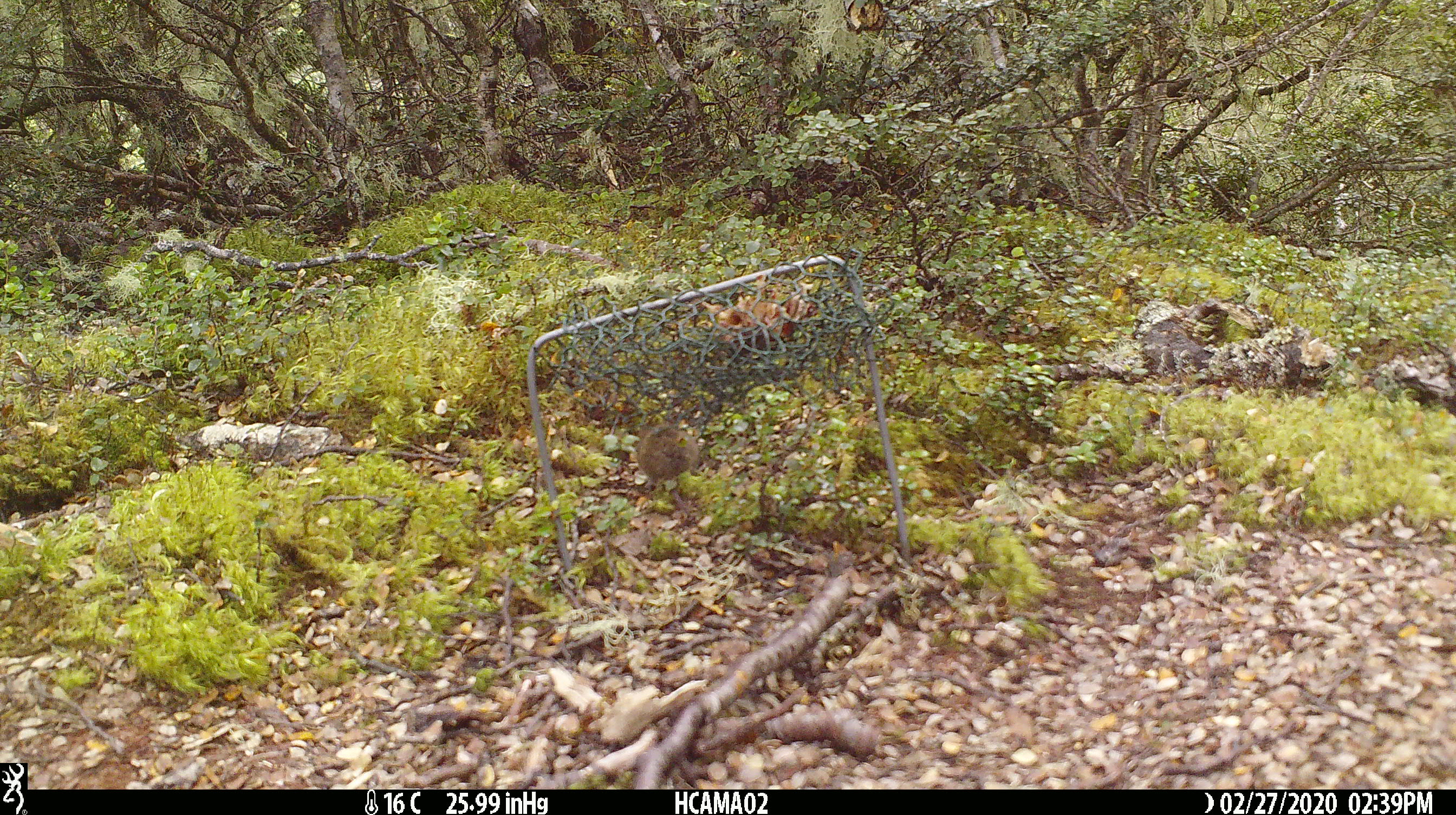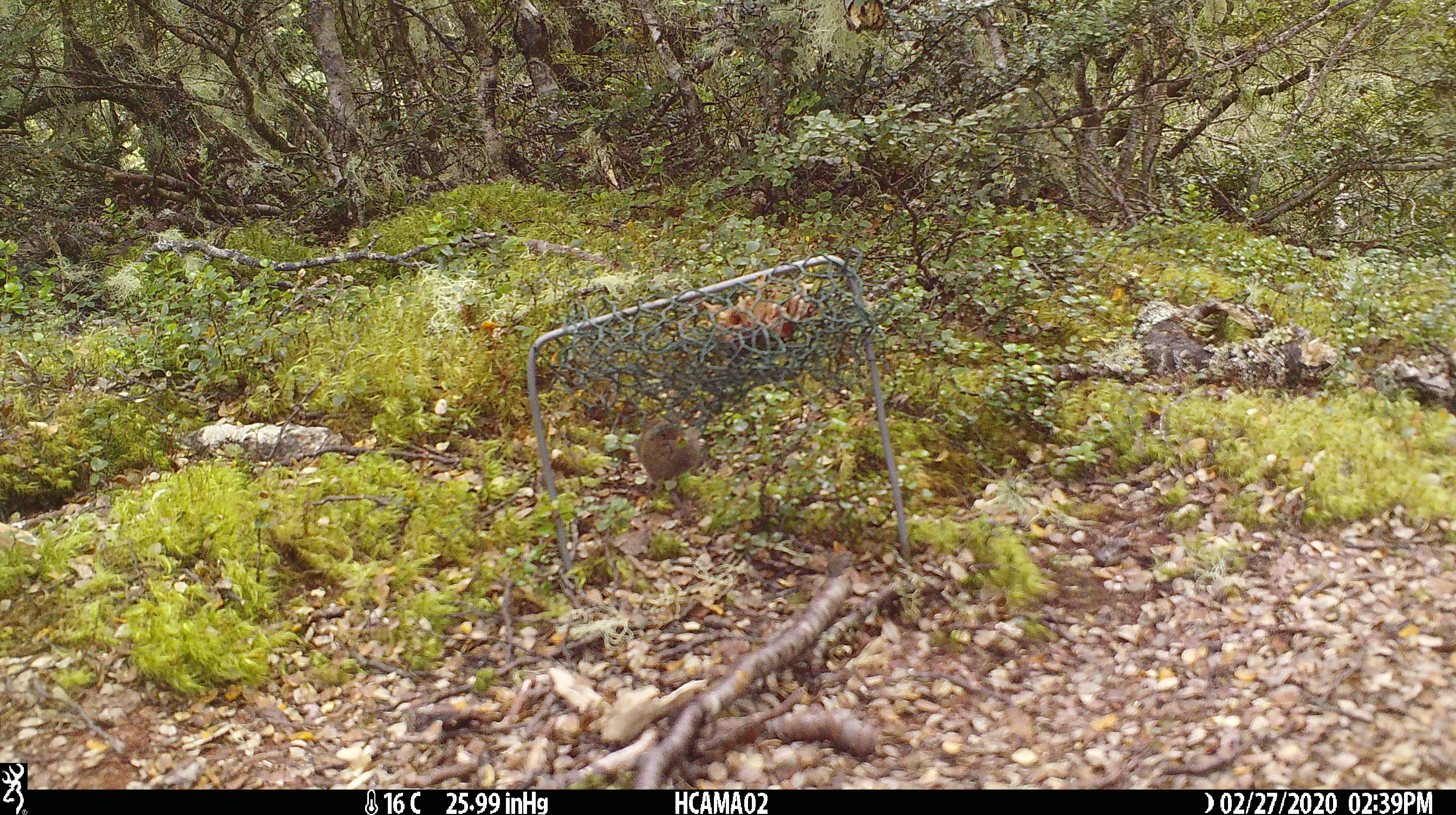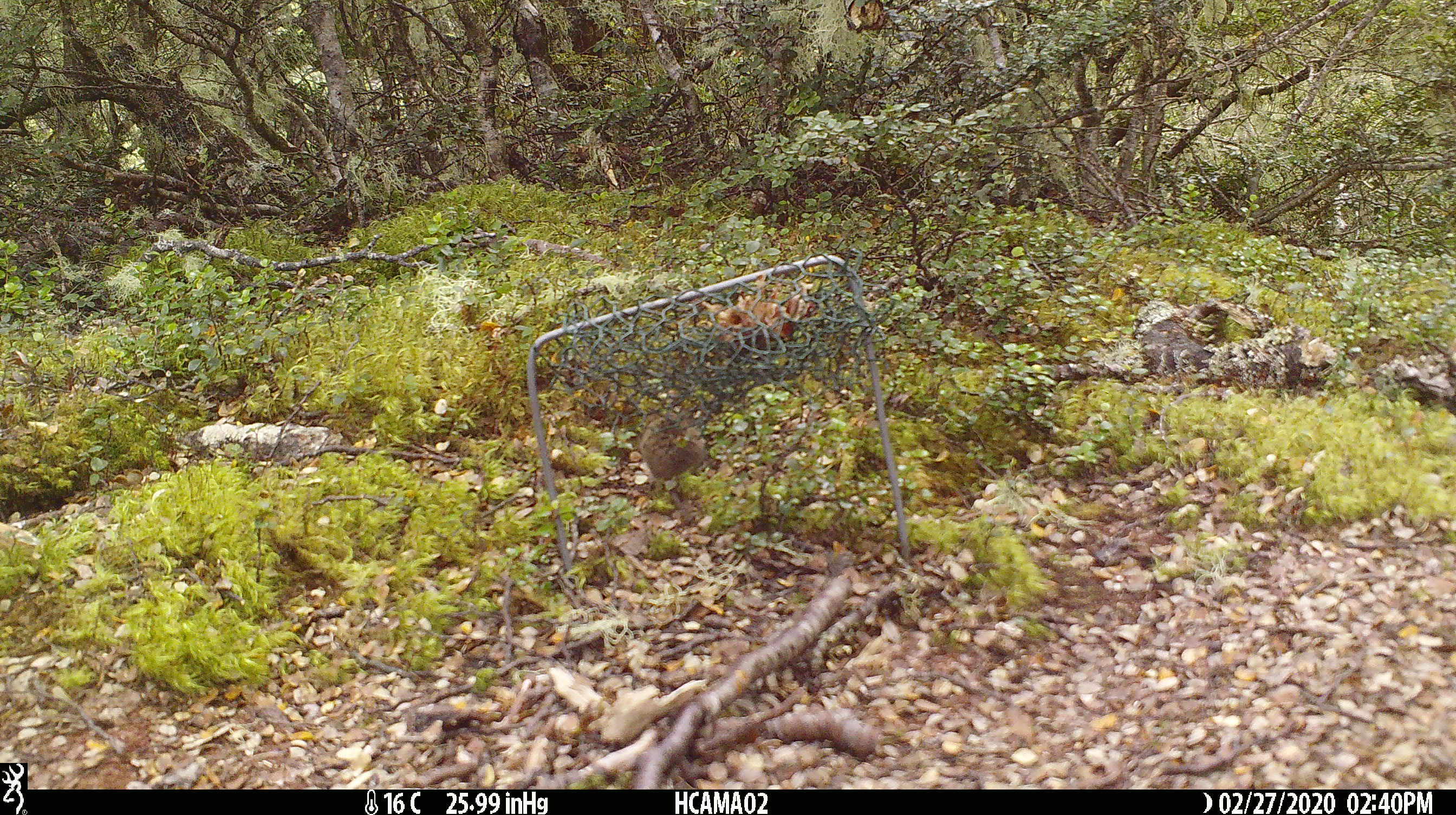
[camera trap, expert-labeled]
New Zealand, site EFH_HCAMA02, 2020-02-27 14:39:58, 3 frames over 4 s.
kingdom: Animalia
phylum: Chordata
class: Mammalia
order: Rodentia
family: Muridae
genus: Mus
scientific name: Mus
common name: mouse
Mouse (Mus).